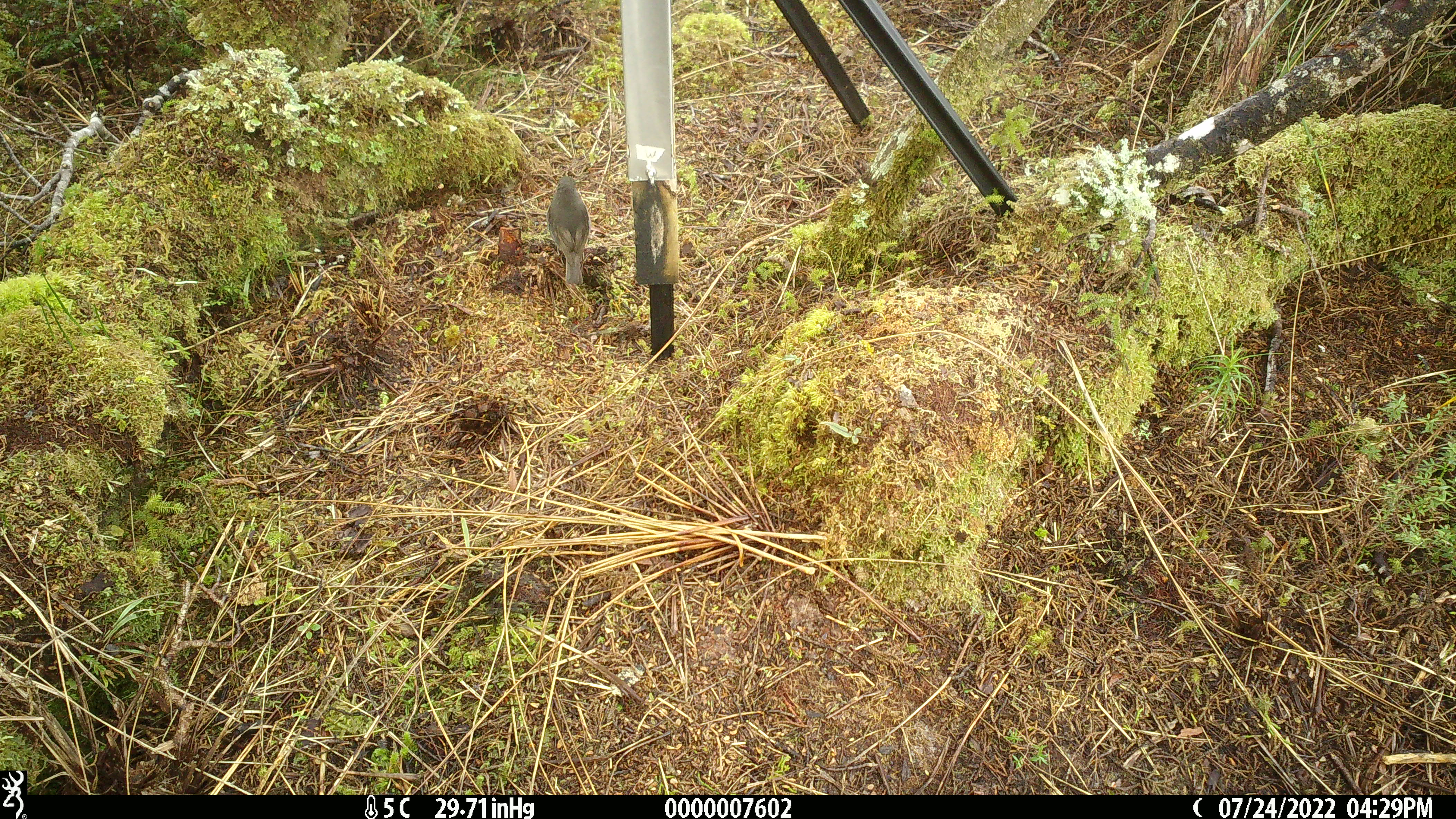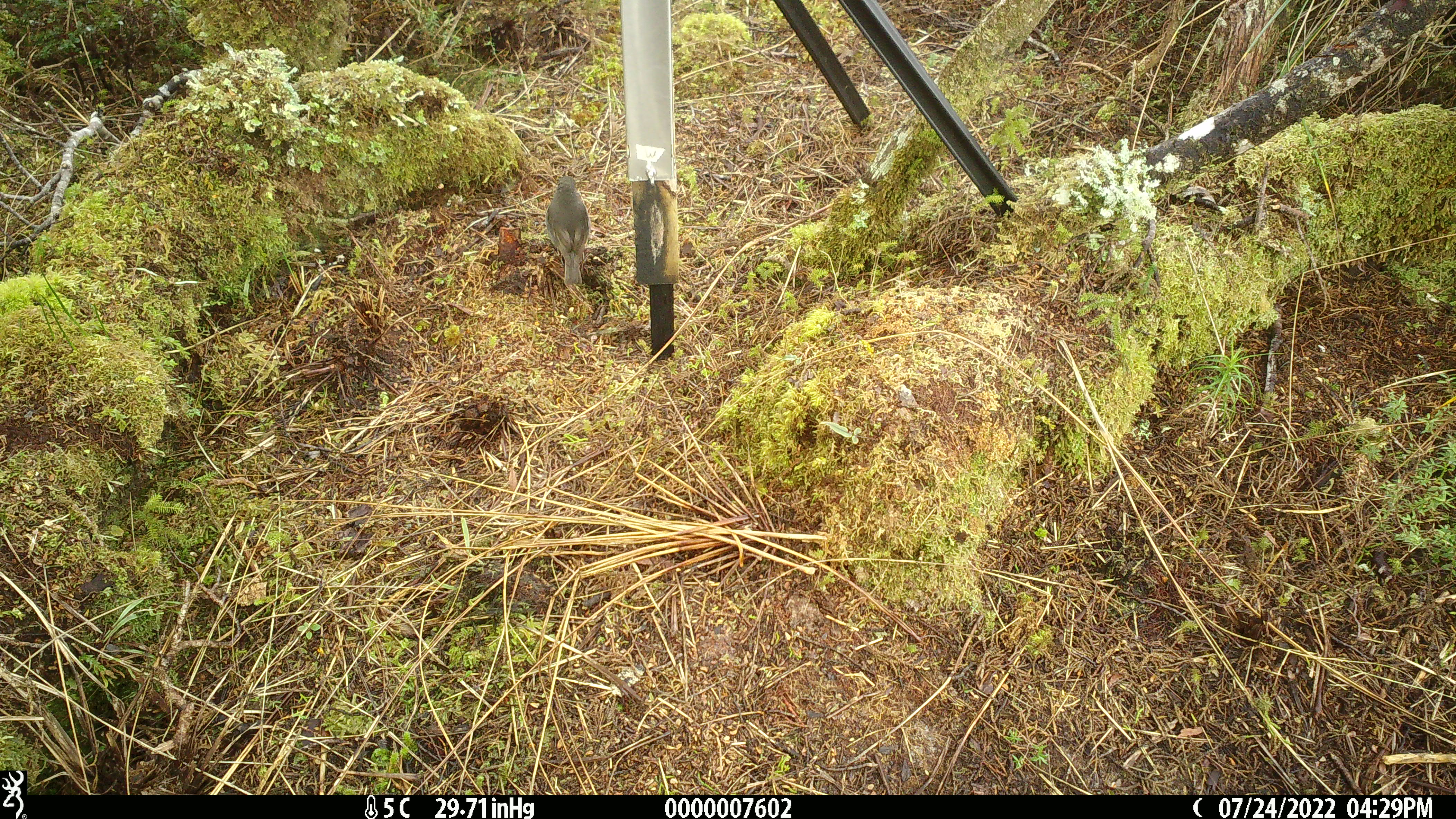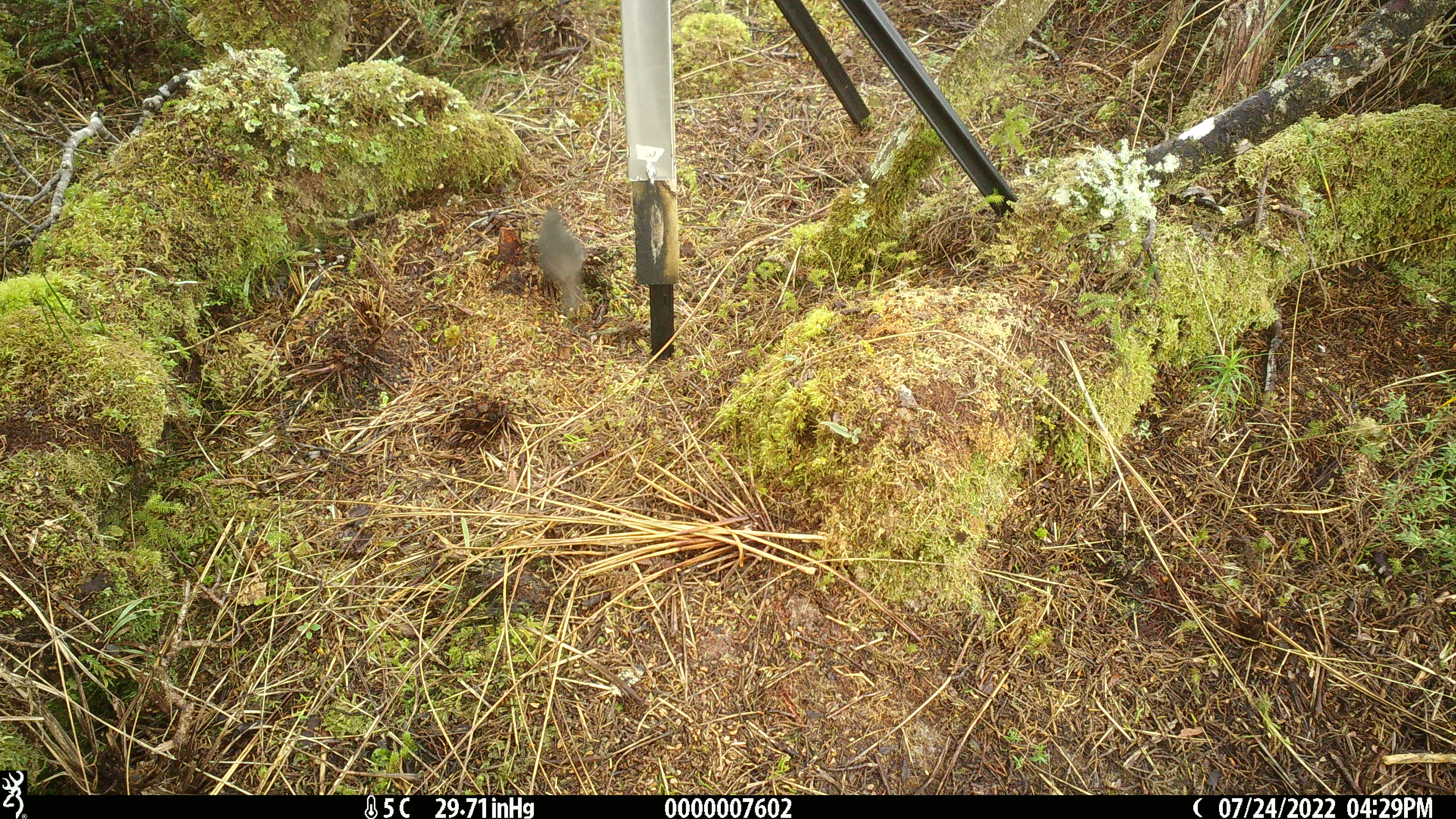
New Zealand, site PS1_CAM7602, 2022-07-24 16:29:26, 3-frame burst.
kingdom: Animalia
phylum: Chordata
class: Aves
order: Passeriformes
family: Petroicidae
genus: Petroica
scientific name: Petroica australis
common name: new zealand robin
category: robin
Robin (new zealand robin) (Petroica australis).